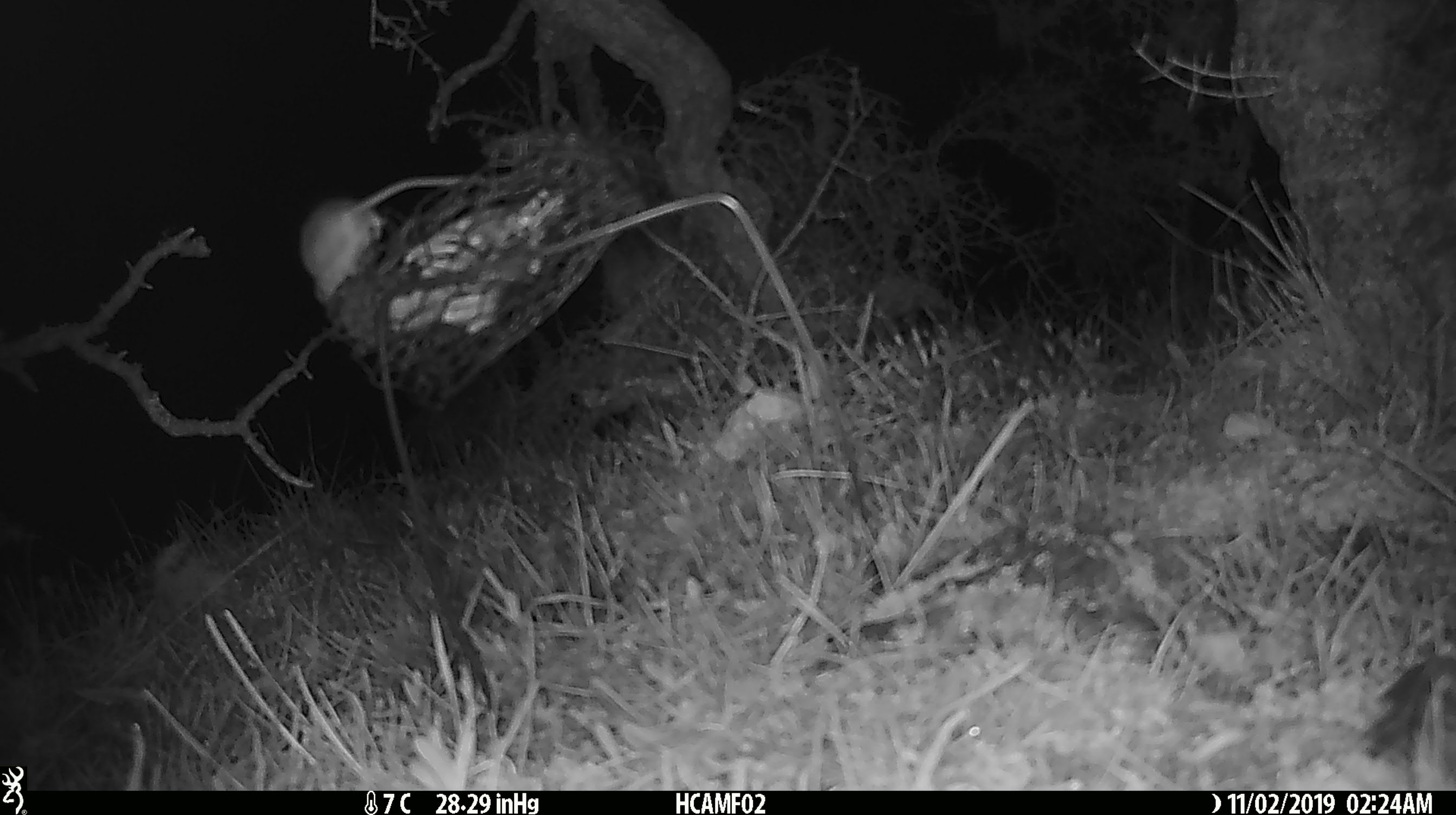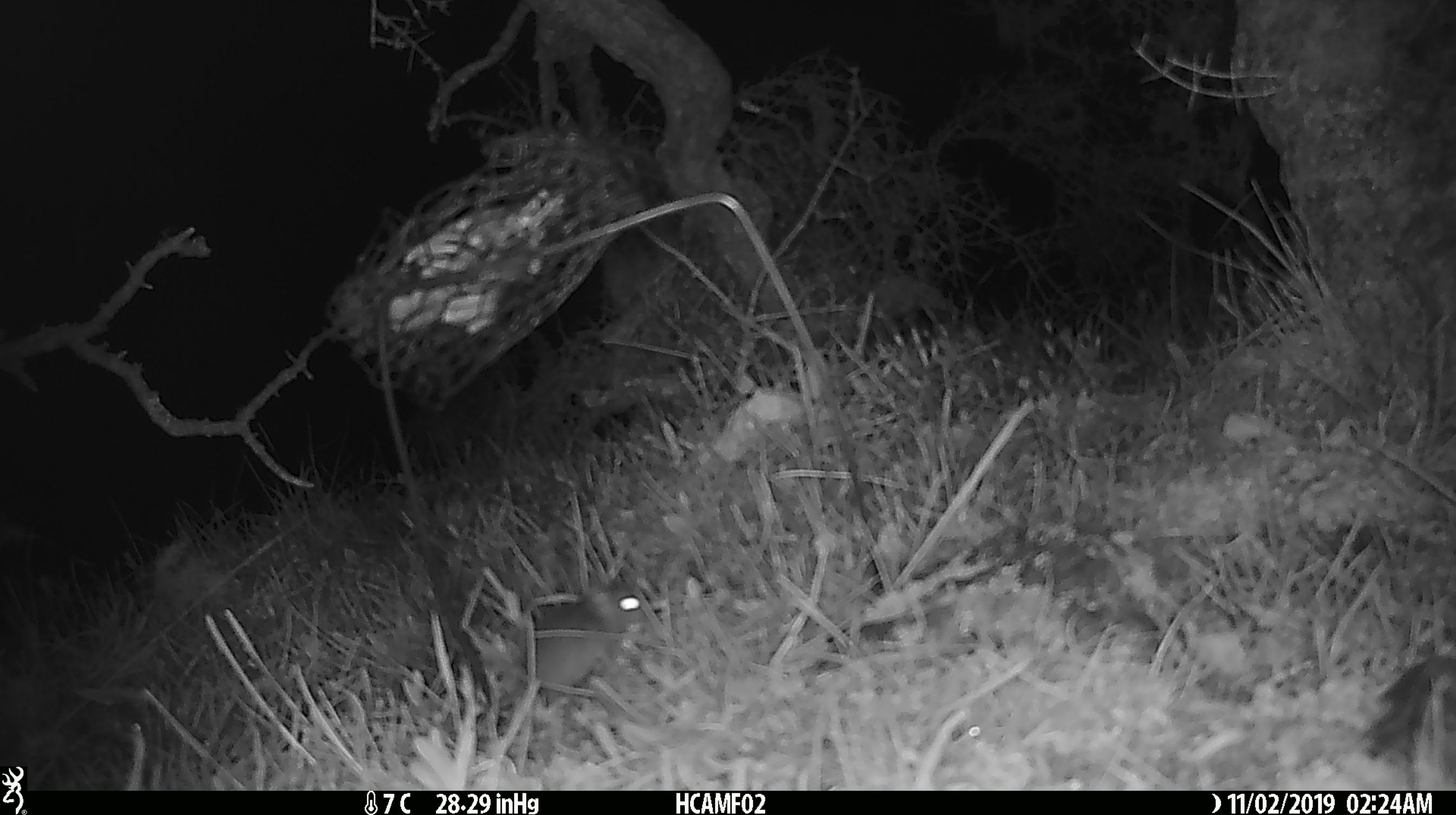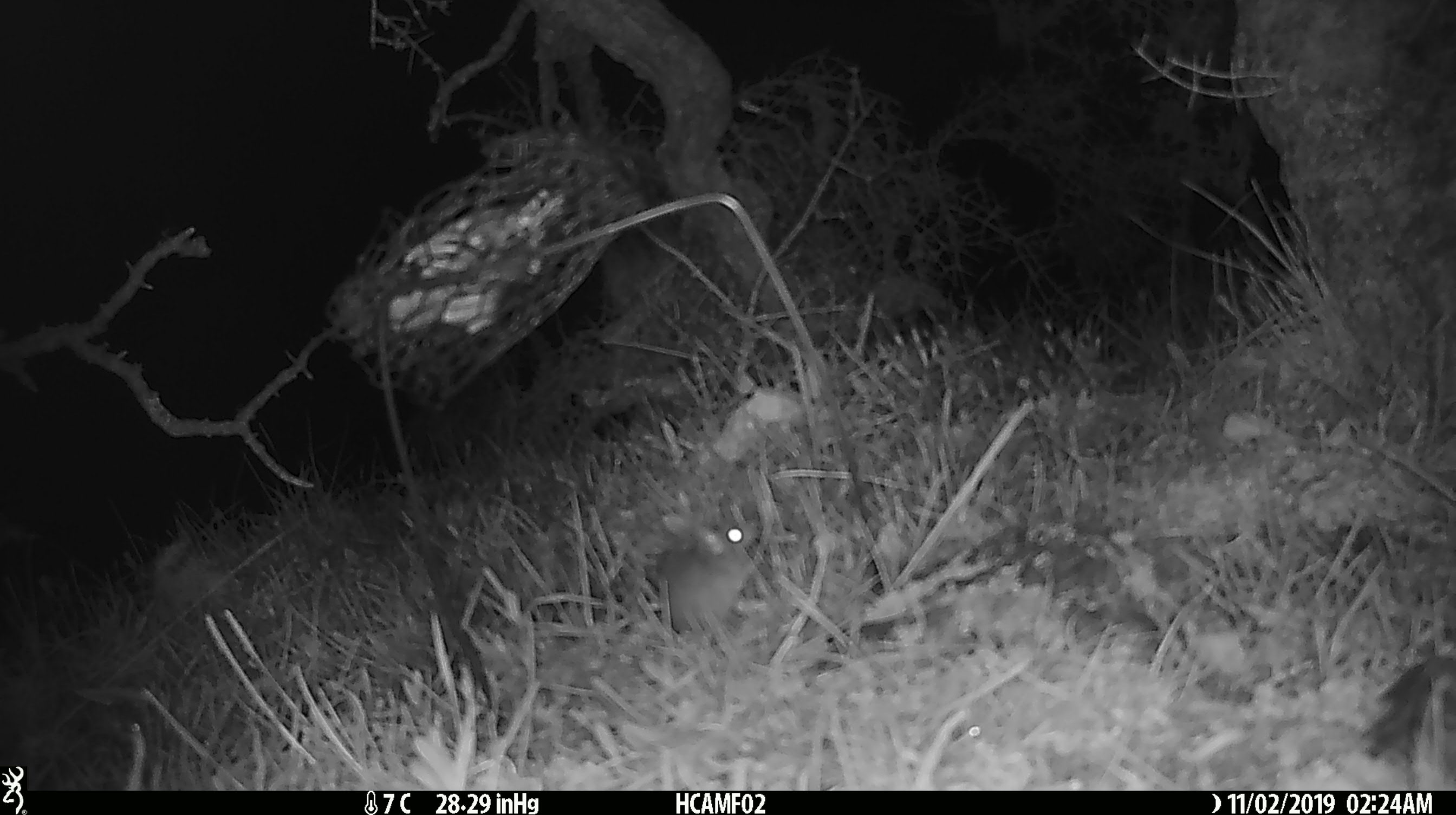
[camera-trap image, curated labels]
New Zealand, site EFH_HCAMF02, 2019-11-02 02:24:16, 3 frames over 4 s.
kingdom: Animalia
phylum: Chordata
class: Mammalia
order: Rodentia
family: Muridae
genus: Mus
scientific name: Mus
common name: mouse